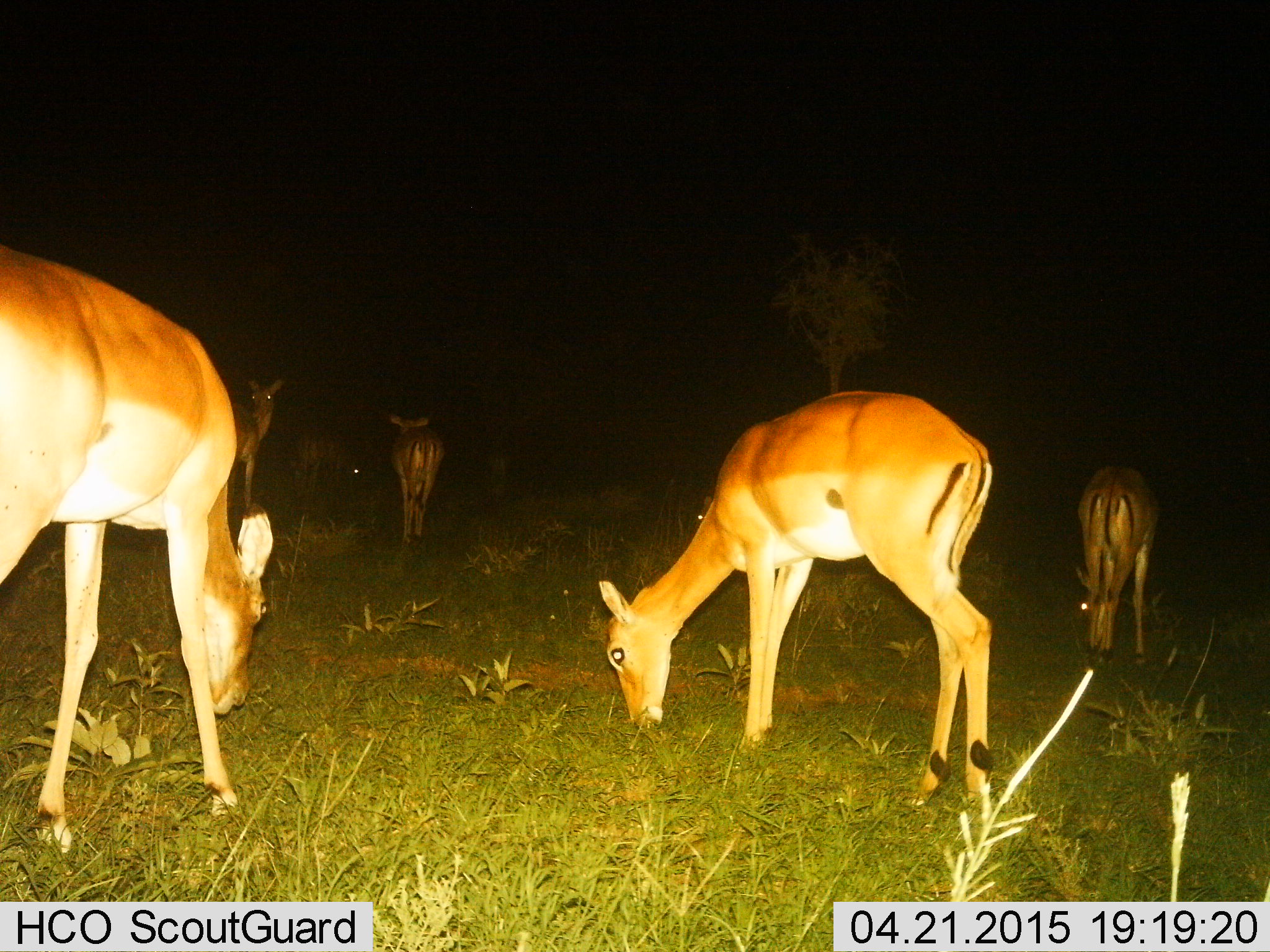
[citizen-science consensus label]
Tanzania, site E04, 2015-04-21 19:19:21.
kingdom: Animalia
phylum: Chordata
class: Mammalia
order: Artiodactyla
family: Bovidae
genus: Aepyceros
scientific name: Aepyceros melampus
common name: impala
Impala (Aepyceros melampus), count 6. Behavior (volunteer vote fractions): standing 70%, resting 0%, moving 10%, interacting 0%. Young present (vote fraction): 0%. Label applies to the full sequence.